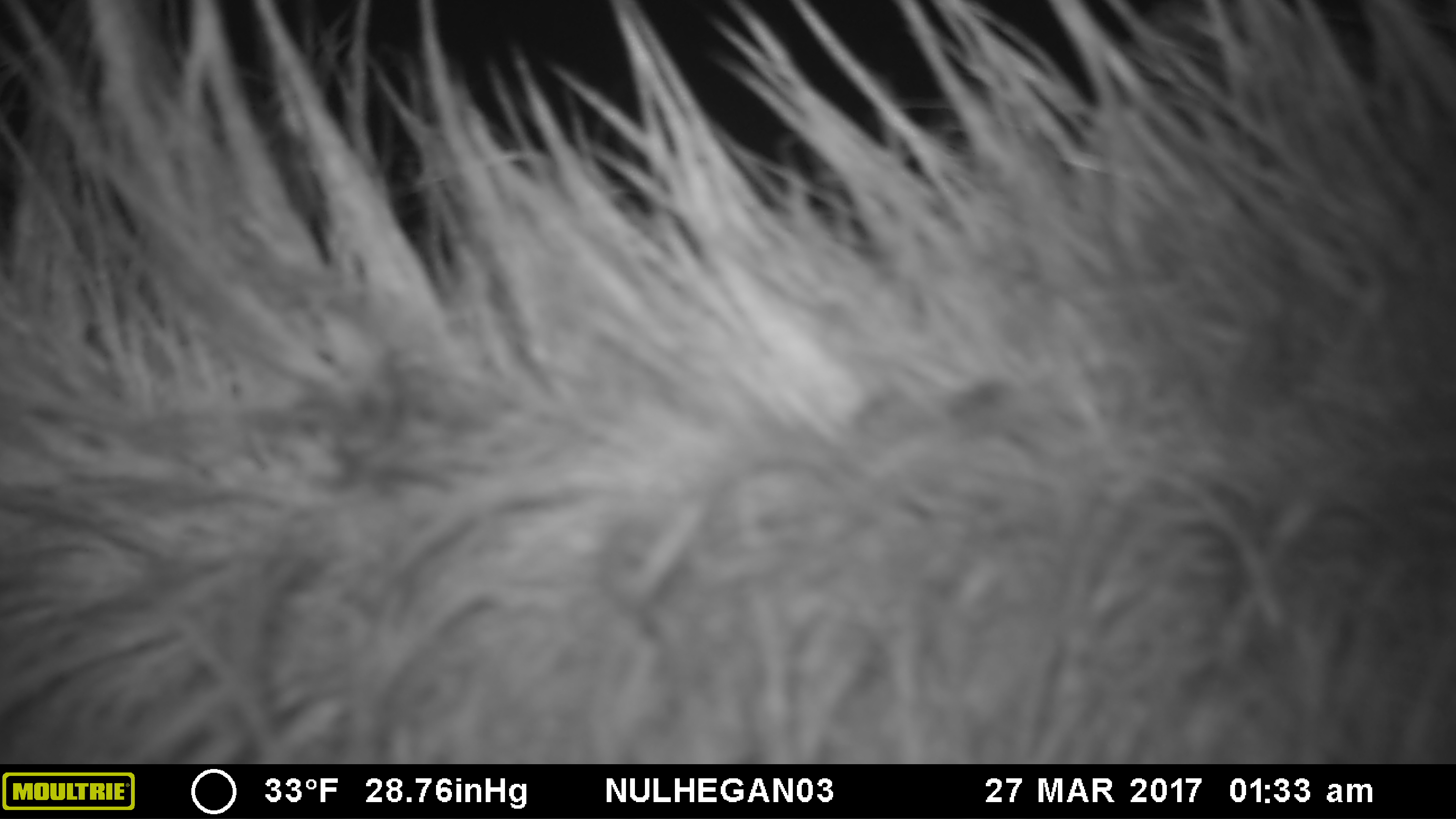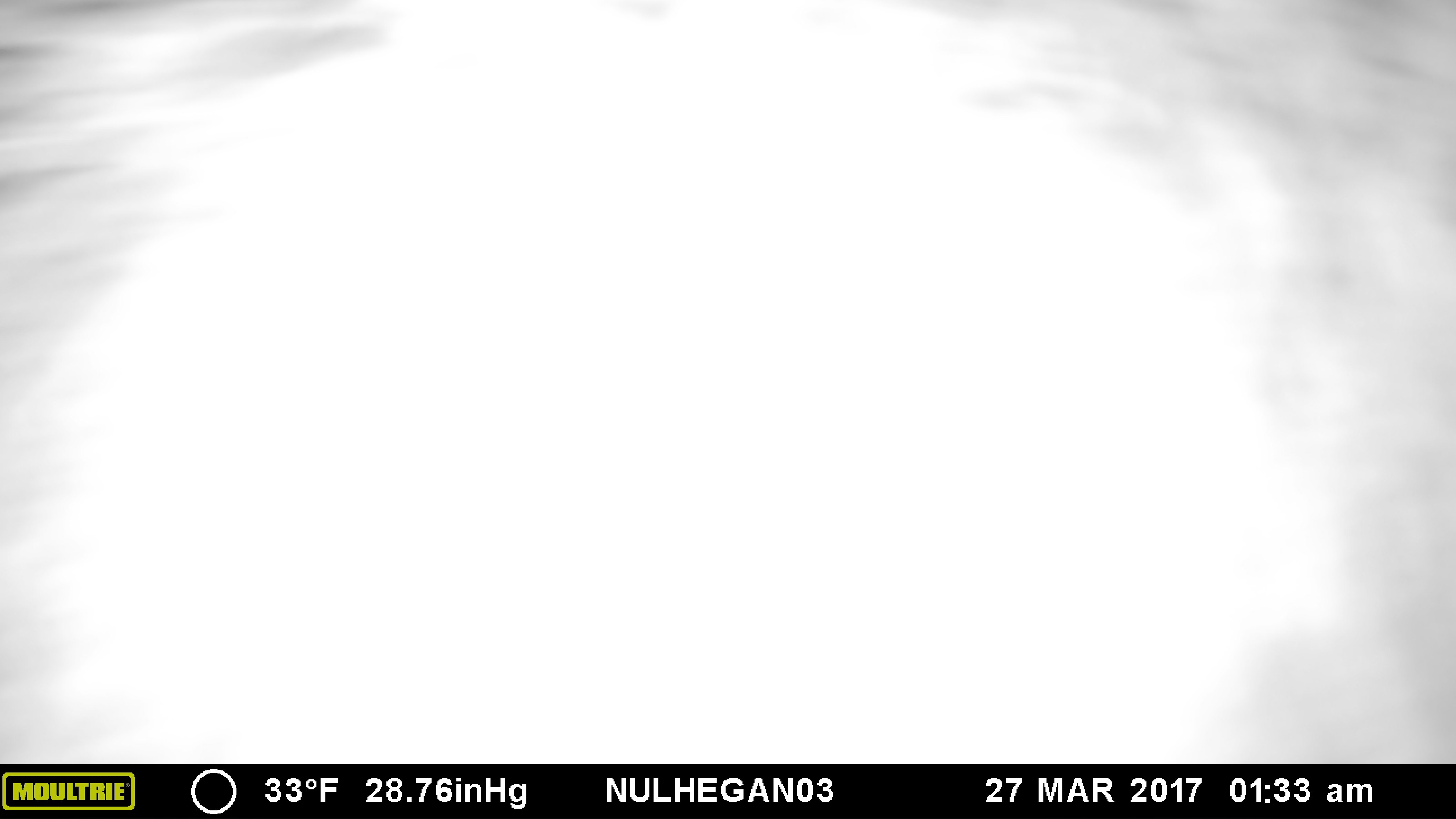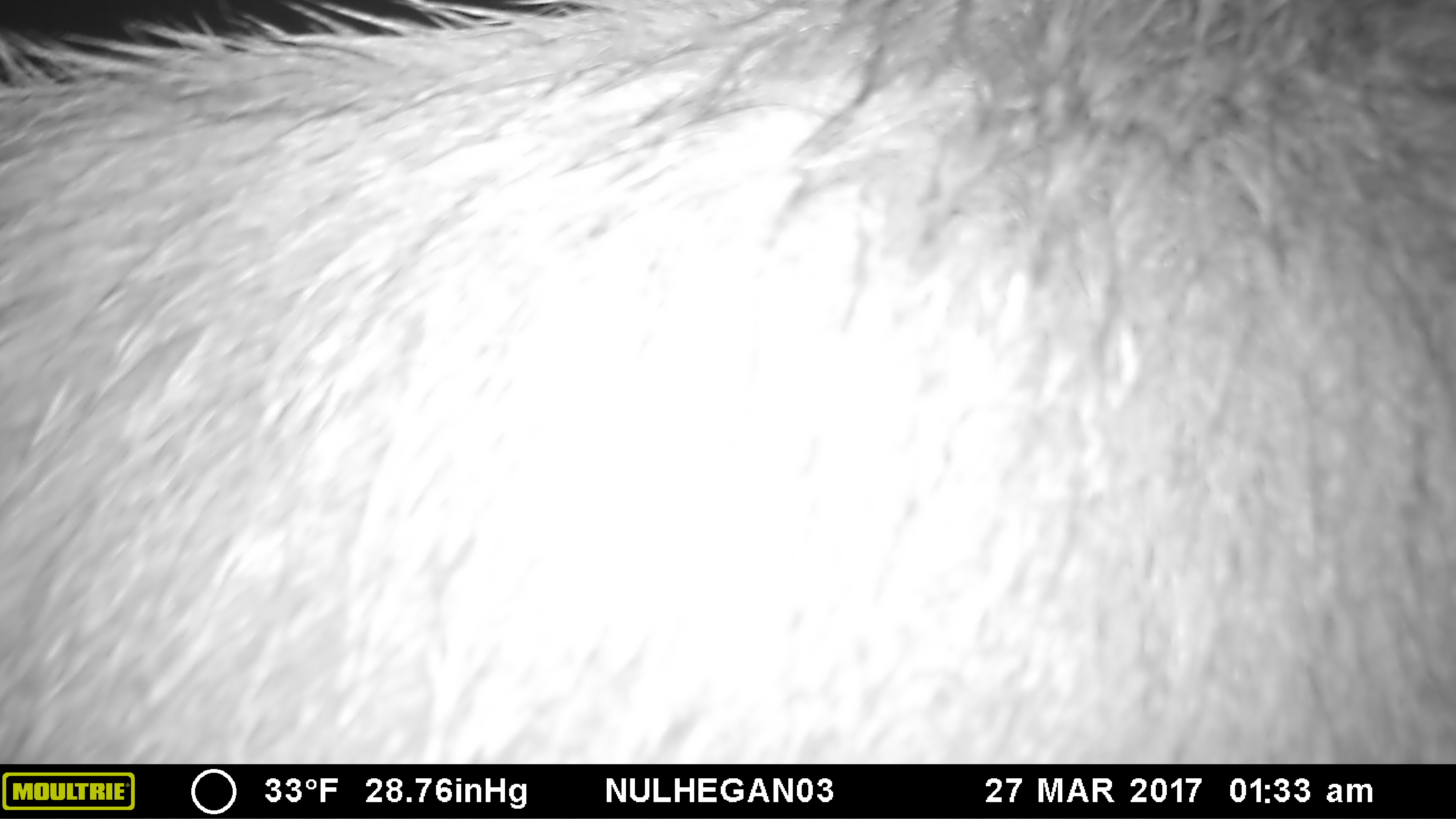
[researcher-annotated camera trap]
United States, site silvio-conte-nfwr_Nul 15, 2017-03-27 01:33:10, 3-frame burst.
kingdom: Animalia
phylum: Chordata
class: Mammalia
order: Artiodactyla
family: Cervidae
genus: Alces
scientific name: Alces alces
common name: moose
Moose (Alces alces).